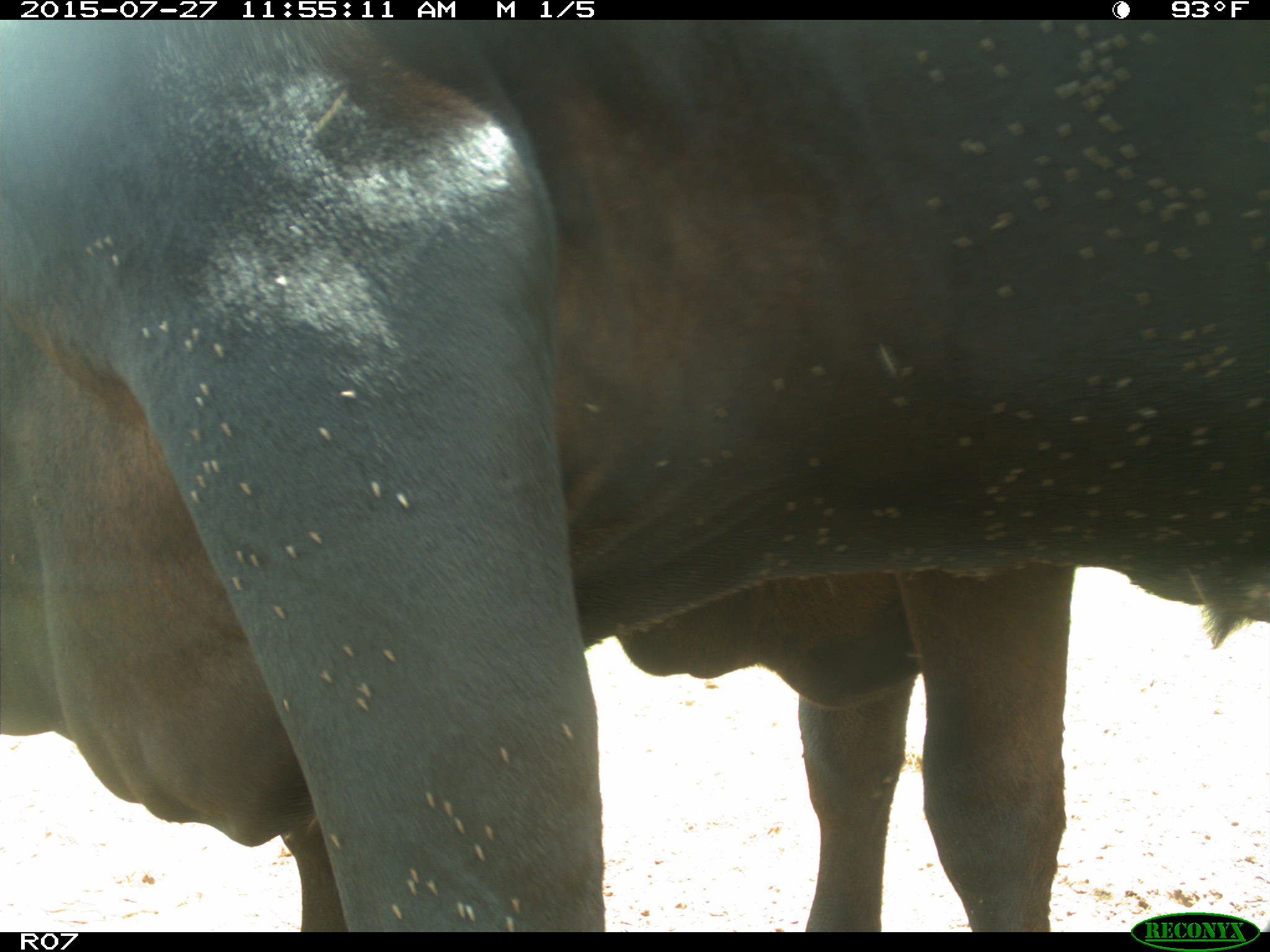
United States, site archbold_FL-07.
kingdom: Animalia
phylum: Chordata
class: Mammalia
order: Artiodactyla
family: Bovidae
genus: Bos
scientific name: Bos taurus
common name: domestic cow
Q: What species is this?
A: Bos taurus (domestic cow).